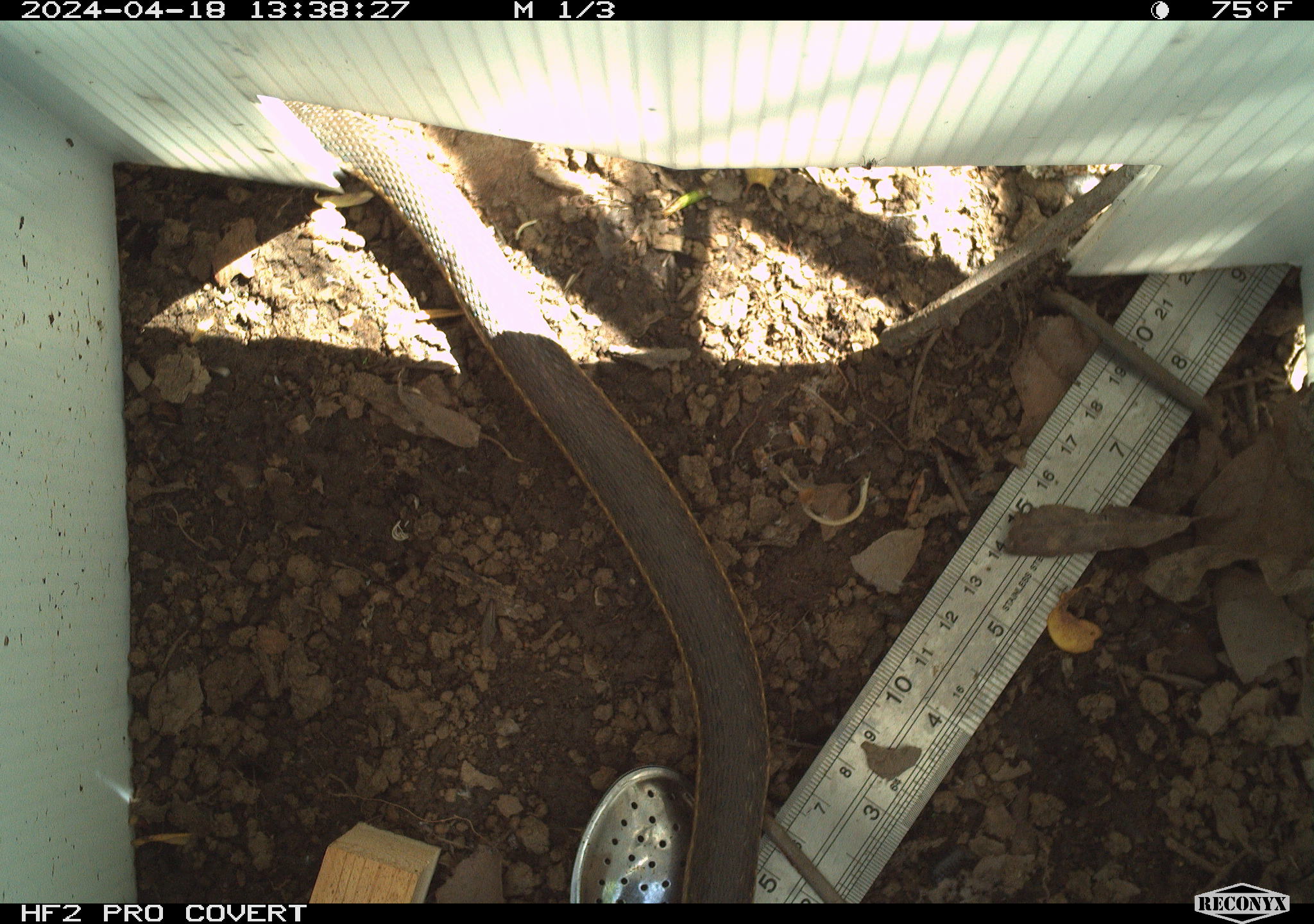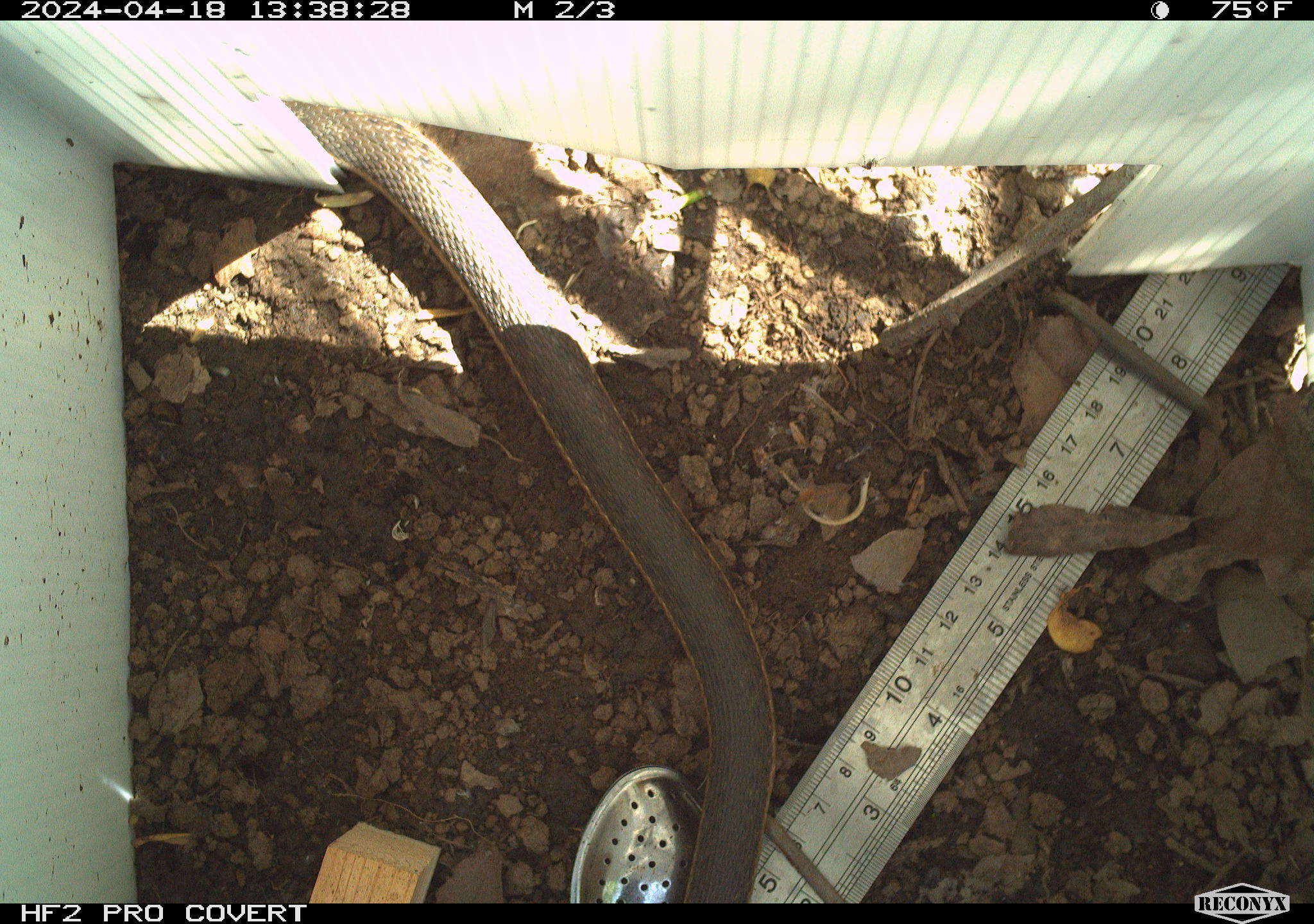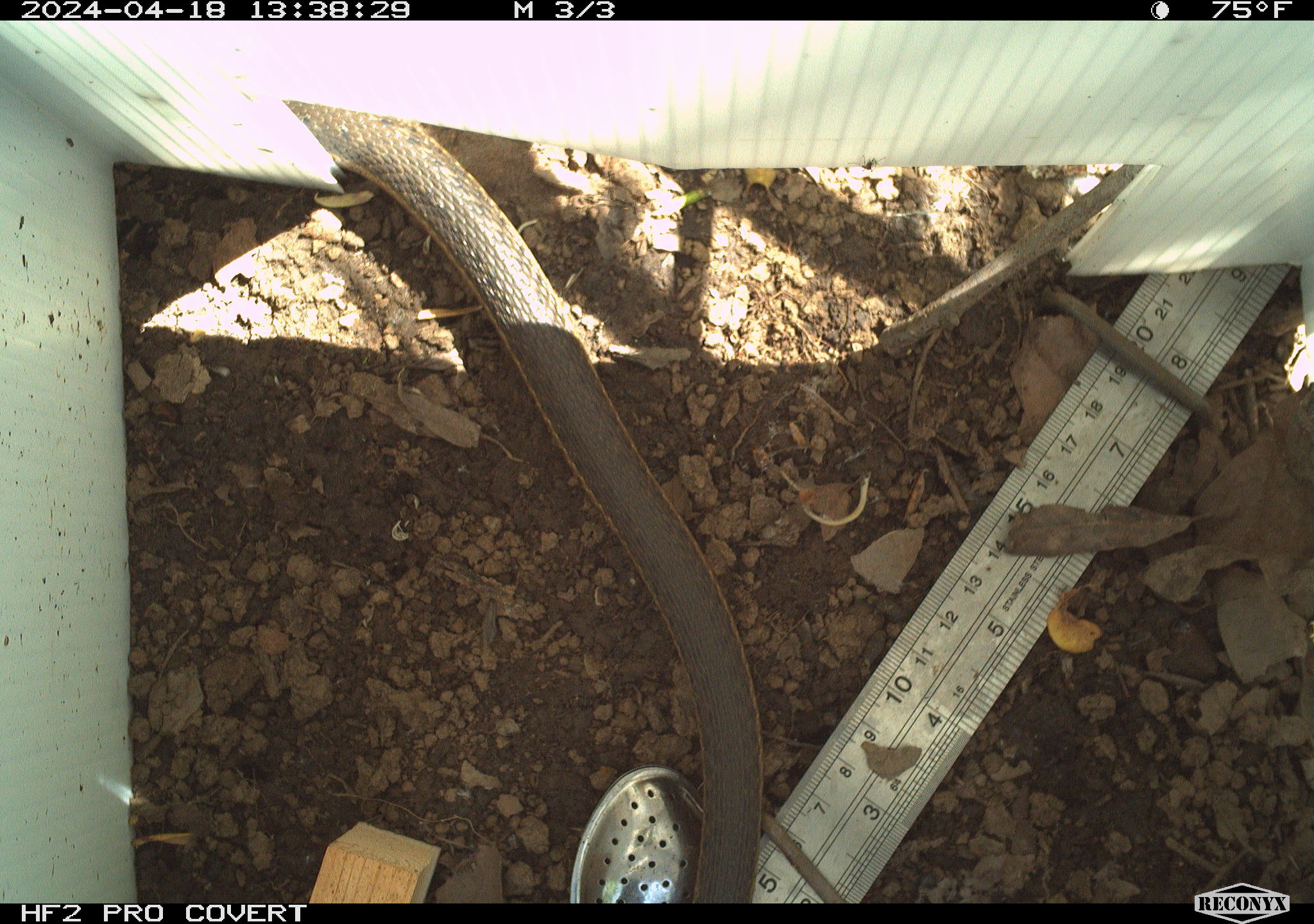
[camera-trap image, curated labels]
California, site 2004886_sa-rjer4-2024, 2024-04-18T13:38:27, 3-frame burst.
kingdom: Animalia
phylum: Chordata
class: Reptilia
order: Squamata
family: Colubridae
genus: Thamnophis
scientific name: Thamnophis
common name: american gartersnakes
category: thamnophis species